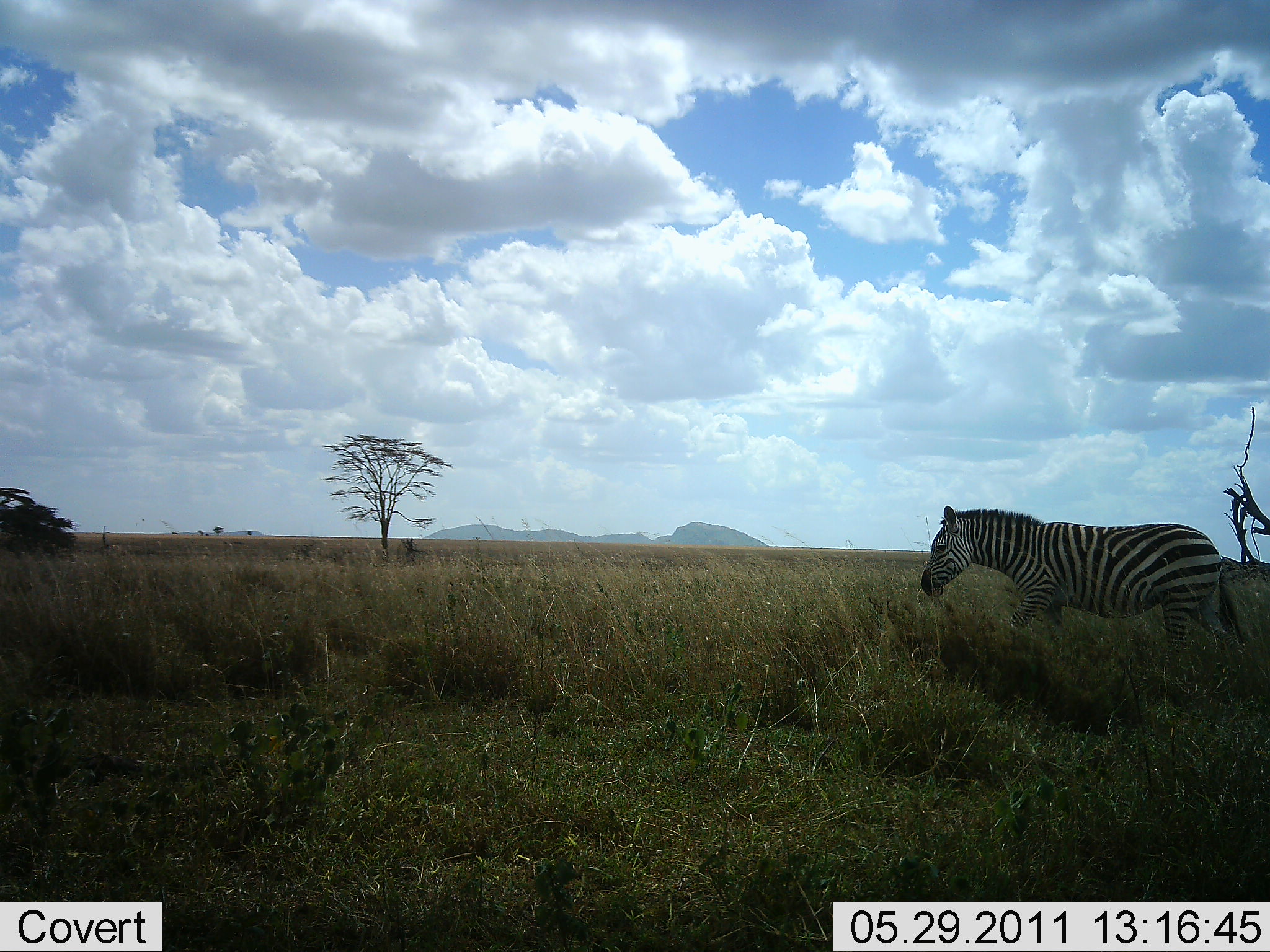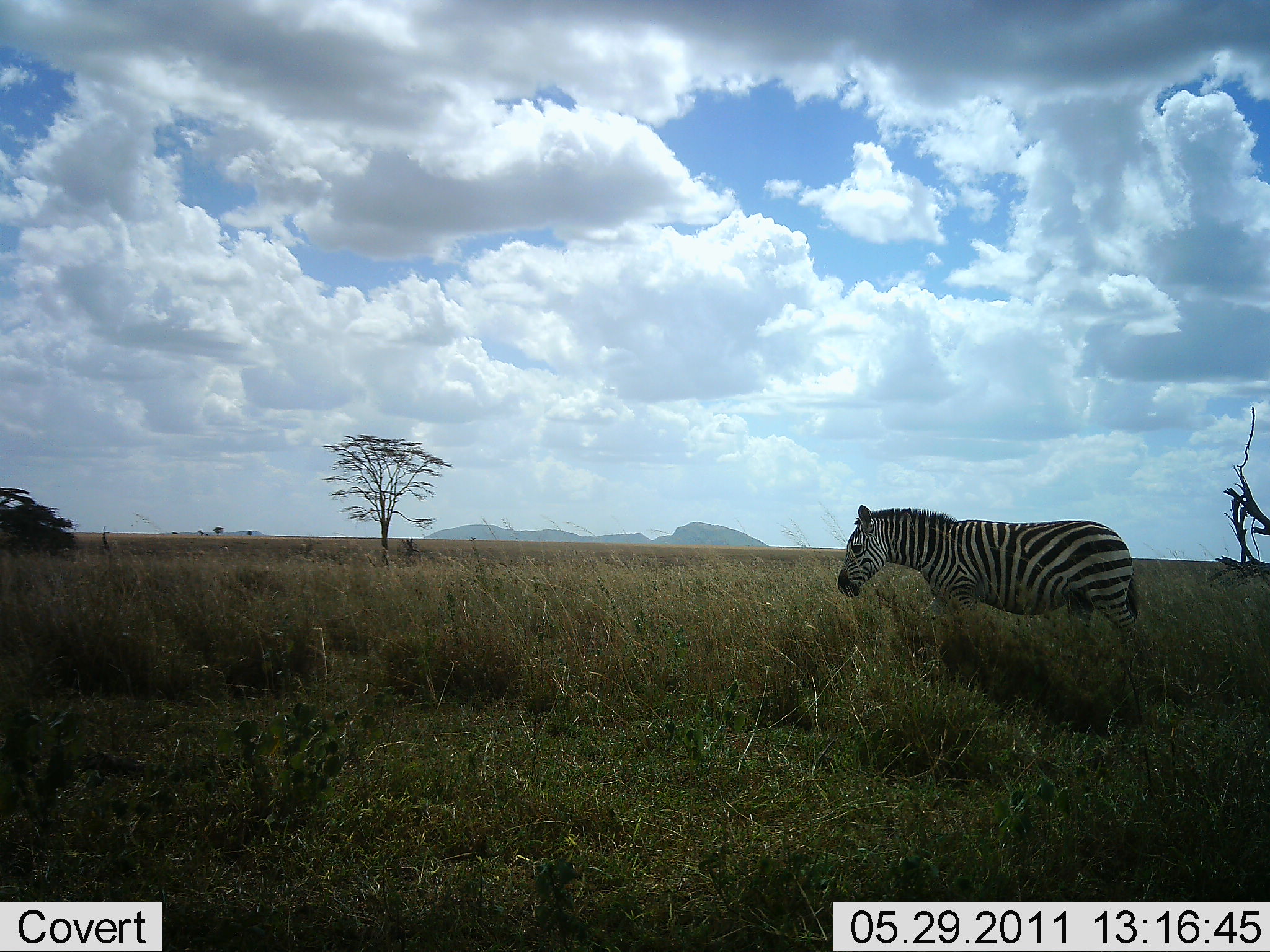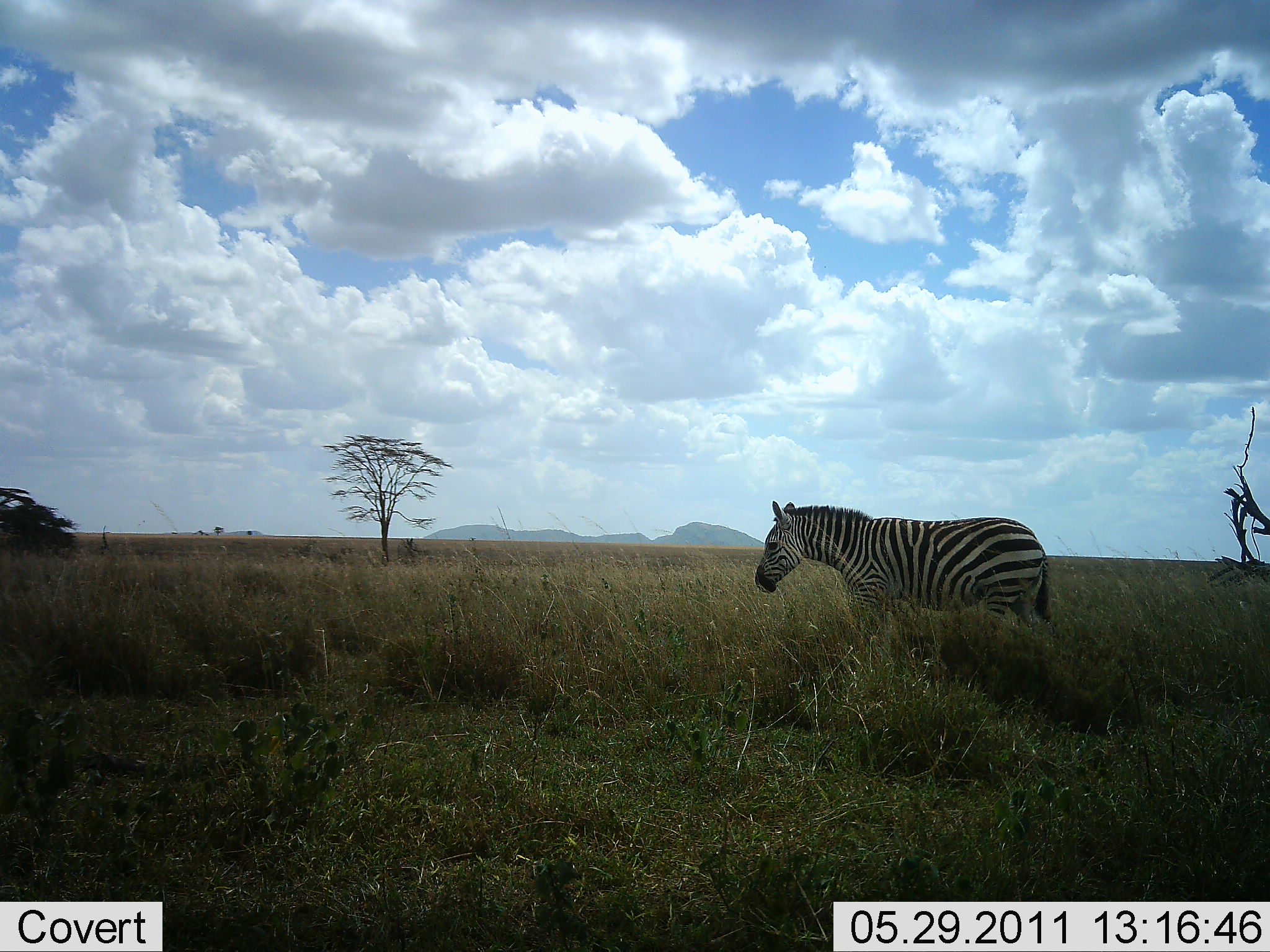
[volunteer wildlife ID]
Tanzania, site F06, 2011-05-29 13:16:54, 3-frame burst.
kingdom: Animalia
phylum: Chordata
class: Mammalia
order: Perissodactyla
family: Equidae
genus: Equus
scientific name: Equus quagga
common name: plains zebra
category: zebra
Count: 1.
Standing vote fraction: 9%.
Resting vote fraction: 0%.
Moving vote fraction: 100%.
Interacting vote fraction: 0%.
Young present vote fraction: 0%.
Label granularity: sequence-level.